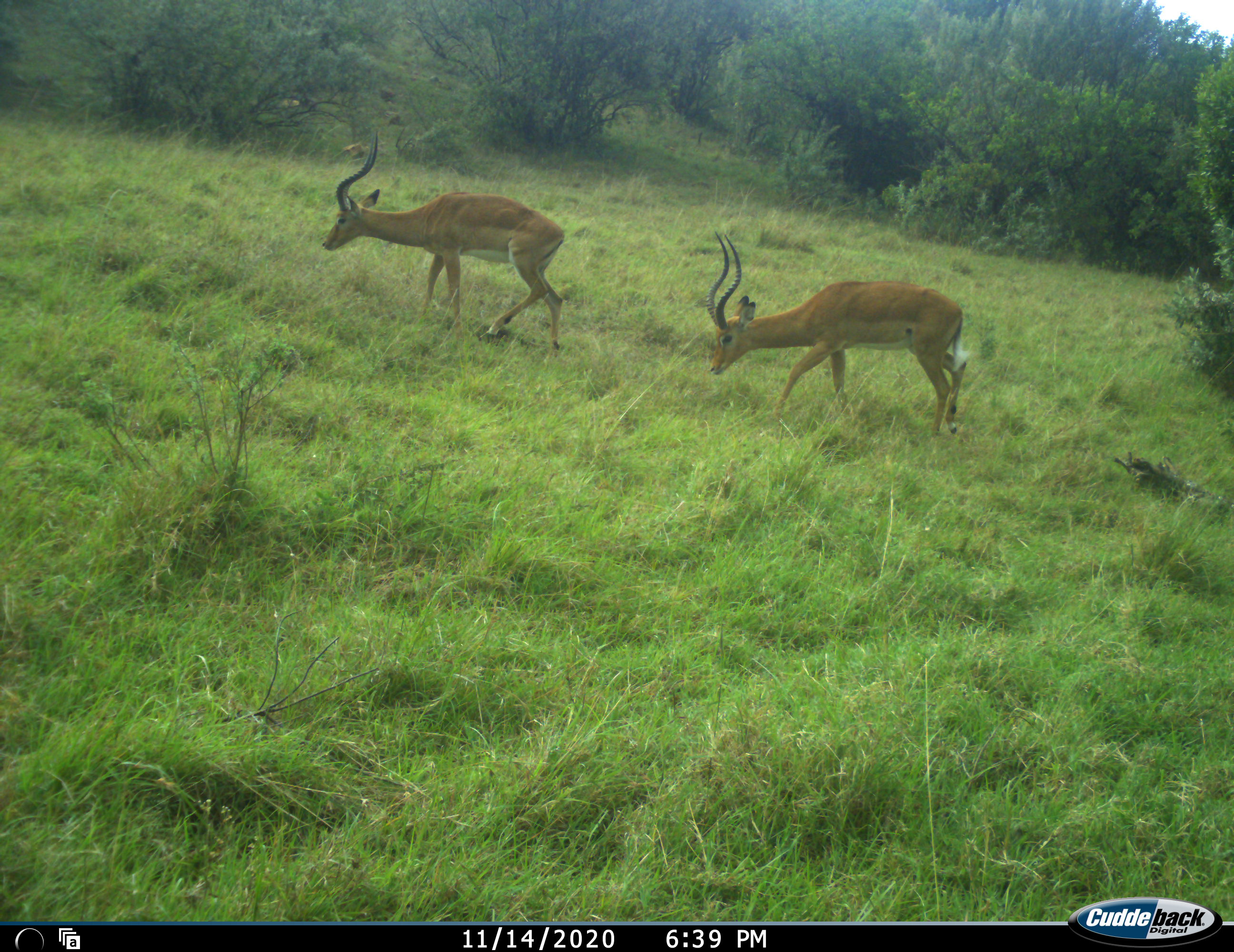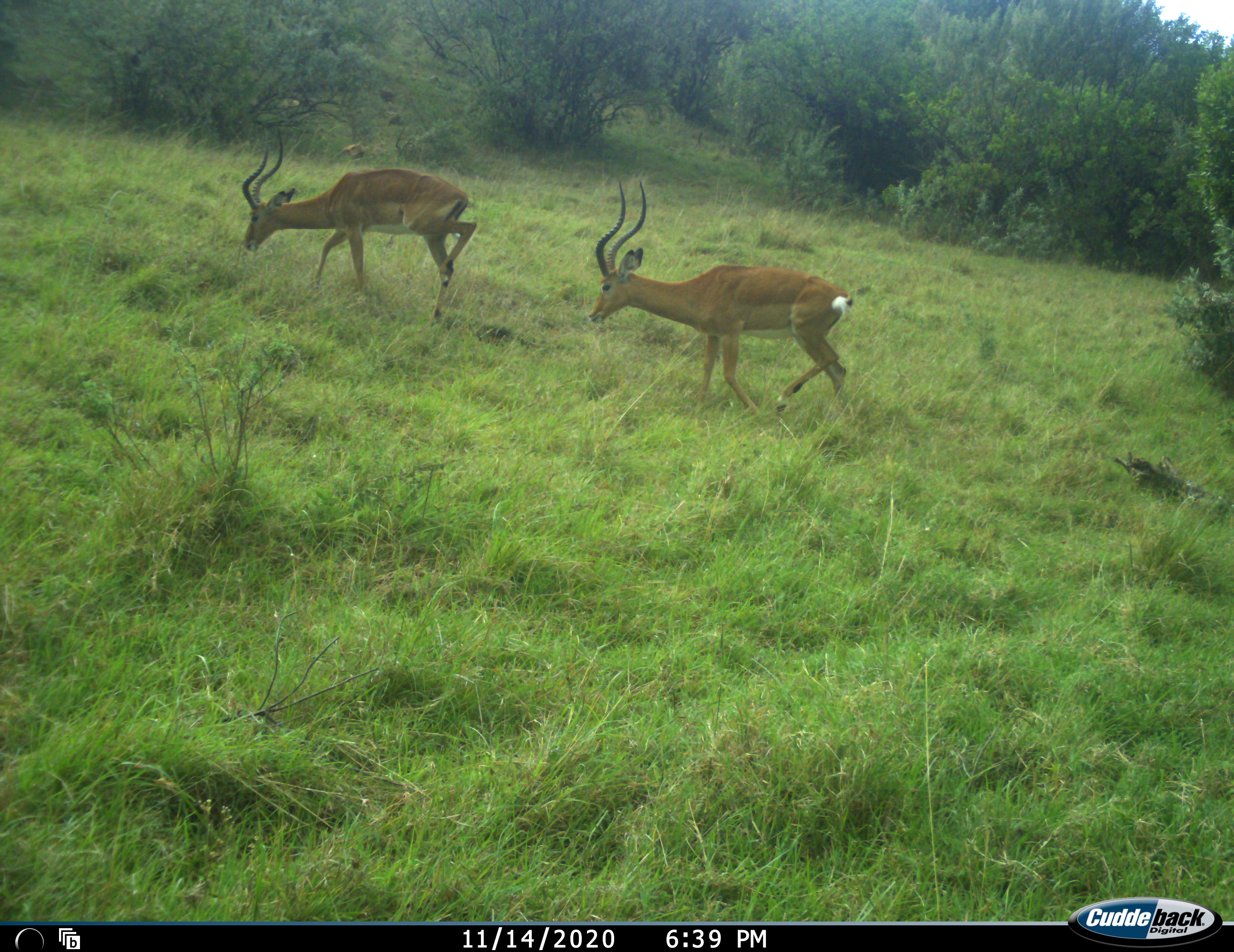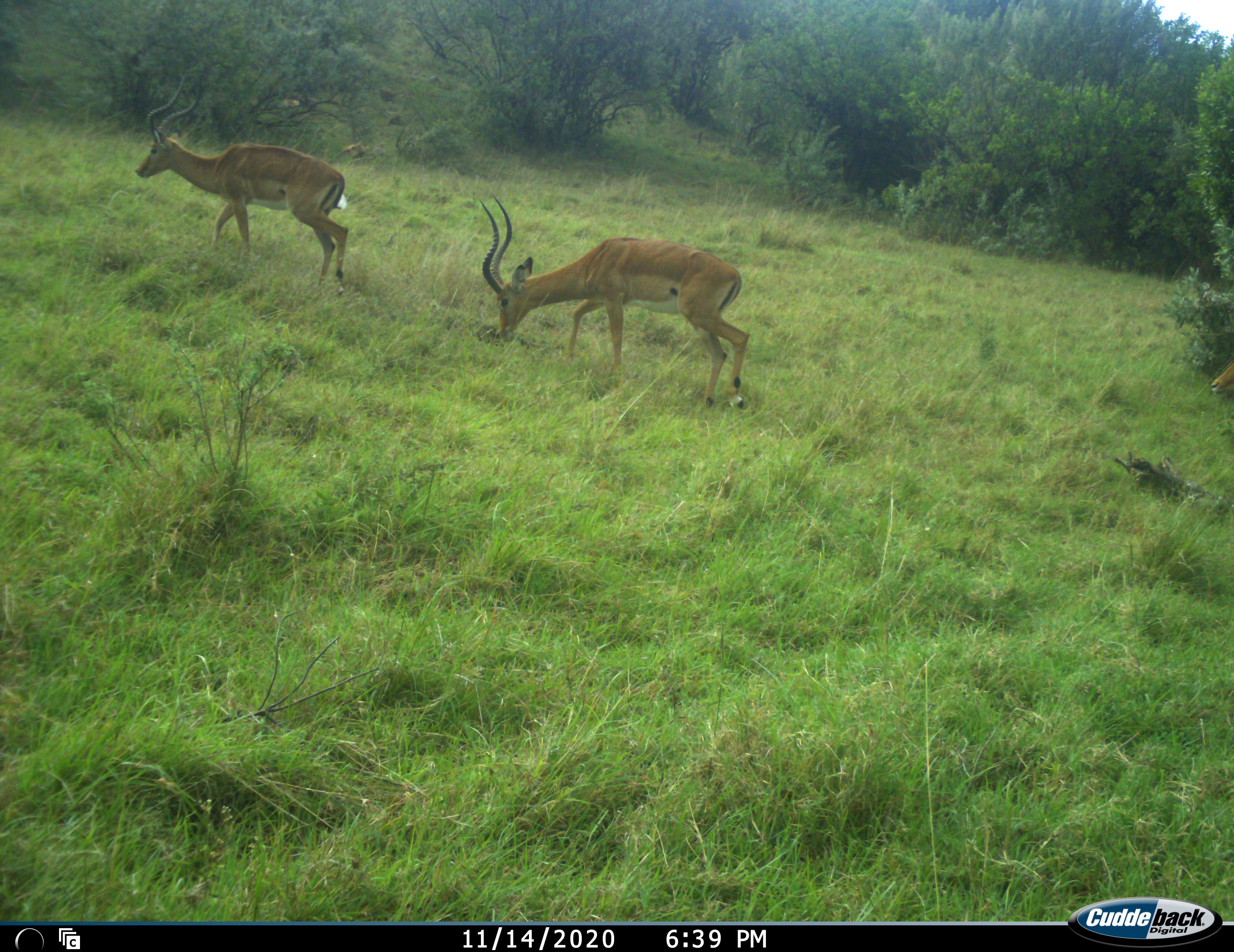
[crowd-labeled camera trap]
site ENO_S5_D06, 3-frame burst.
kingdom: Animalia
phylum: Chordata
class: Mammalia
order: Artiodactyla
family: Bovidae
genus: Aepyceros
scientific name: Aepyceros melampus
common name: impala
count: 2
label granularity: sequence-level